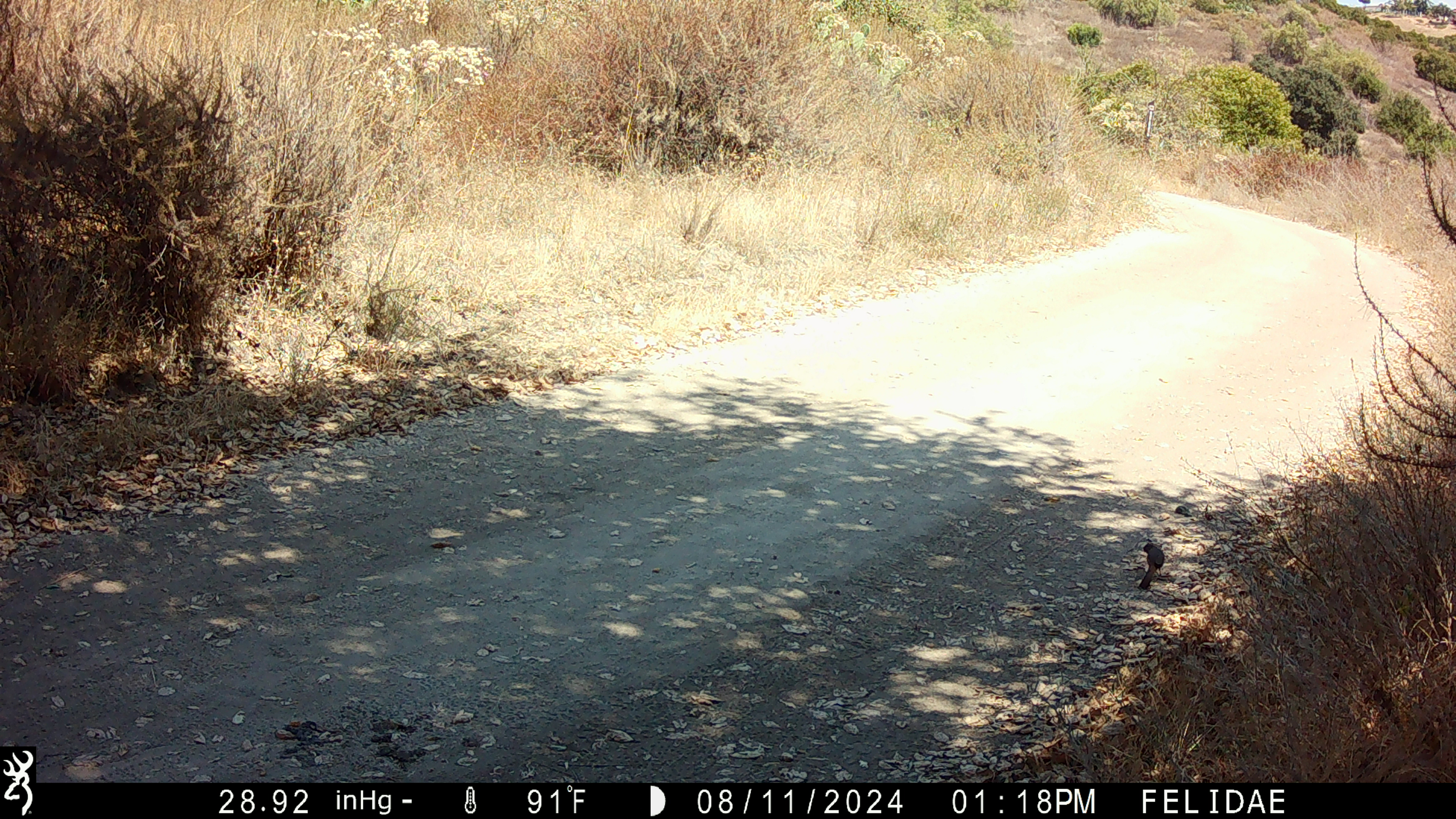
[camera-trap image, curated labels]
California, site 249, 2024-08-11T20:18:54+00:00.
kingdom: Animalia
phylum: Chordata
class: Aves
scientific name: Aves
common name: bird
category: unknown bird